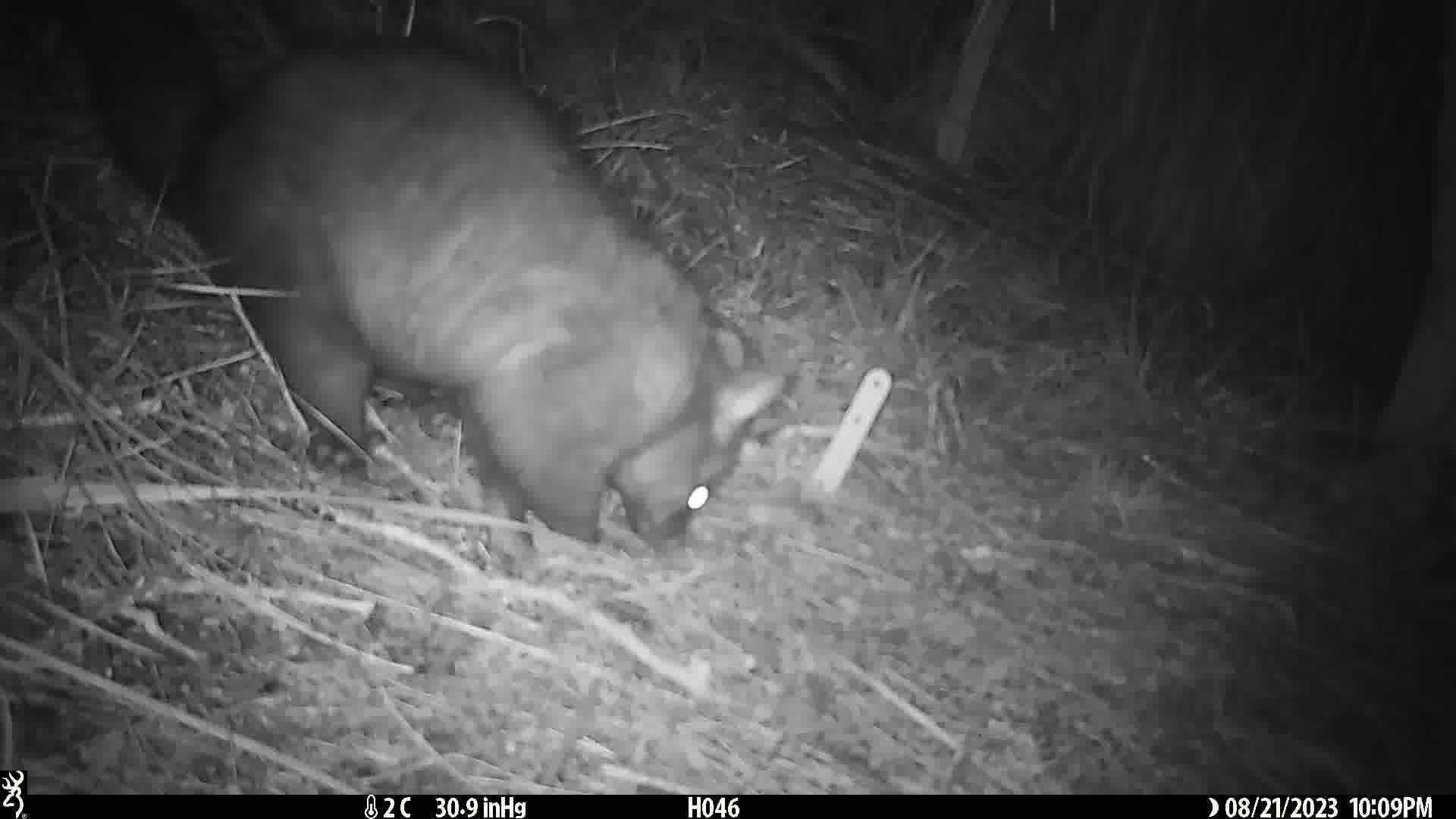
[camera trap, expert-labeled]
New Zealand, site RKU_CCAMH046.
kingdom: Animalia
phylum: Chordata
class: Mammalia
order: Diprotodontia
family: Phalangeridae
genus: Trichosurus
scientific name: Trichosurus vulpecula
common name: common brushtail possum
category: possum